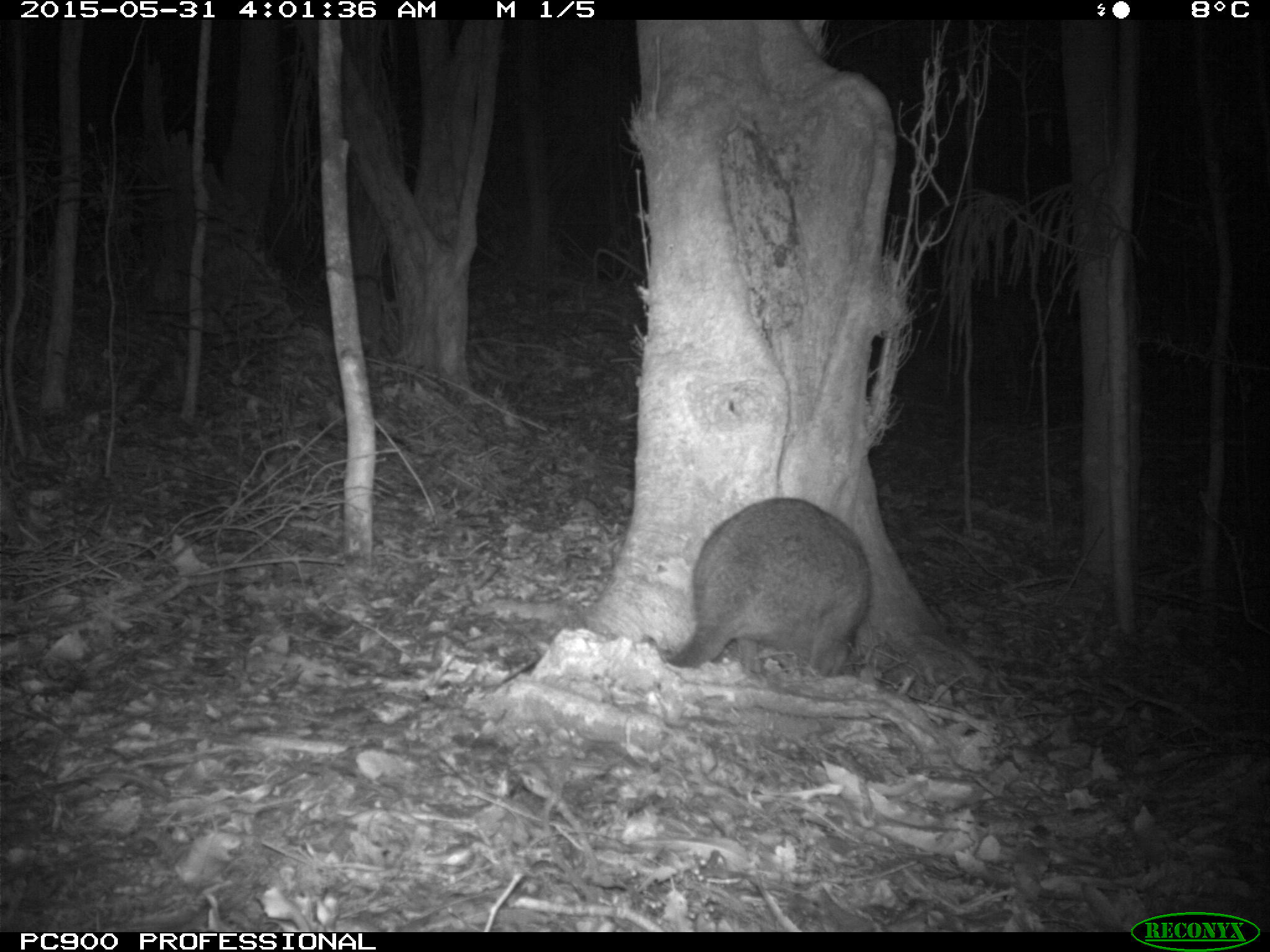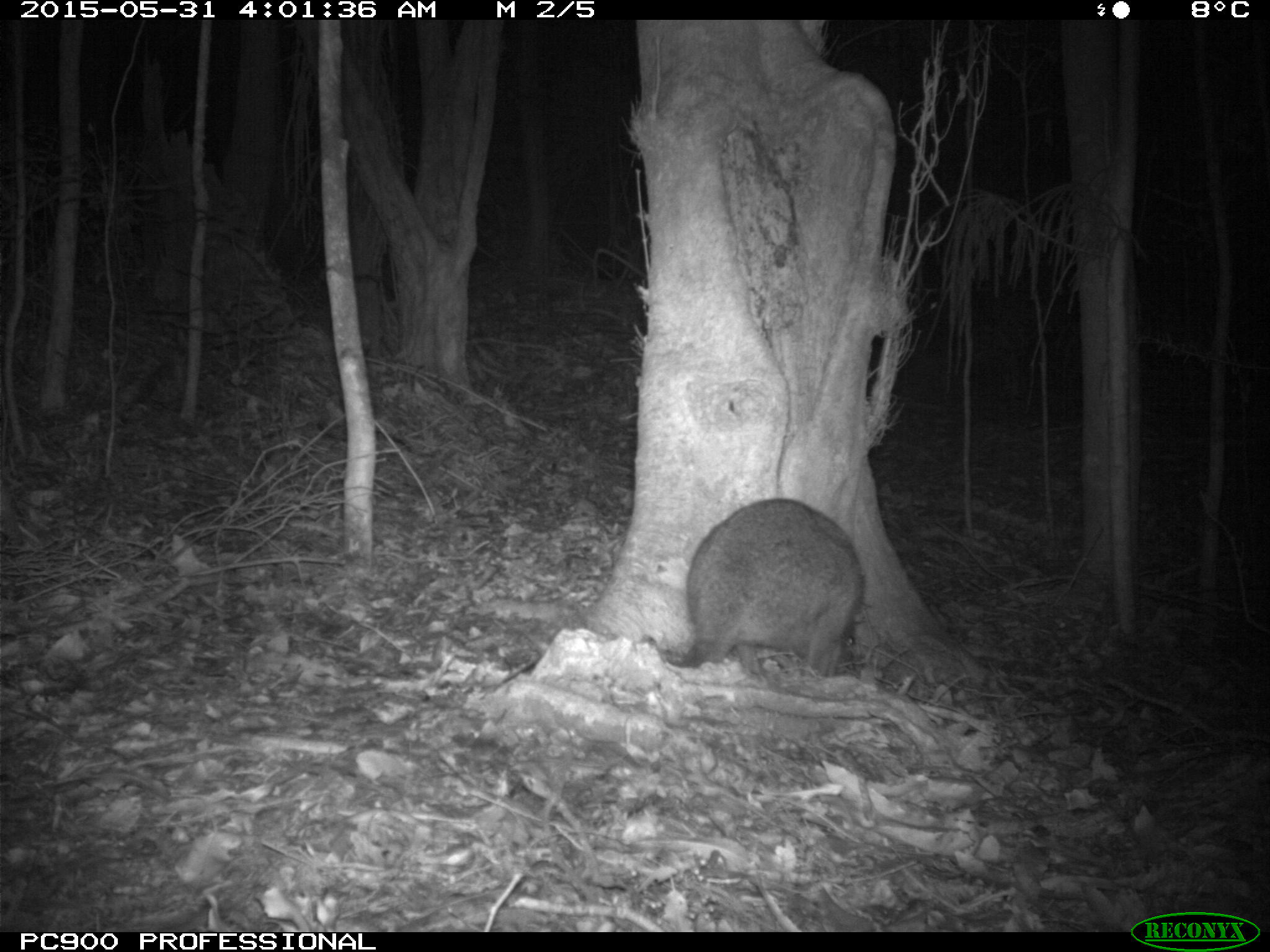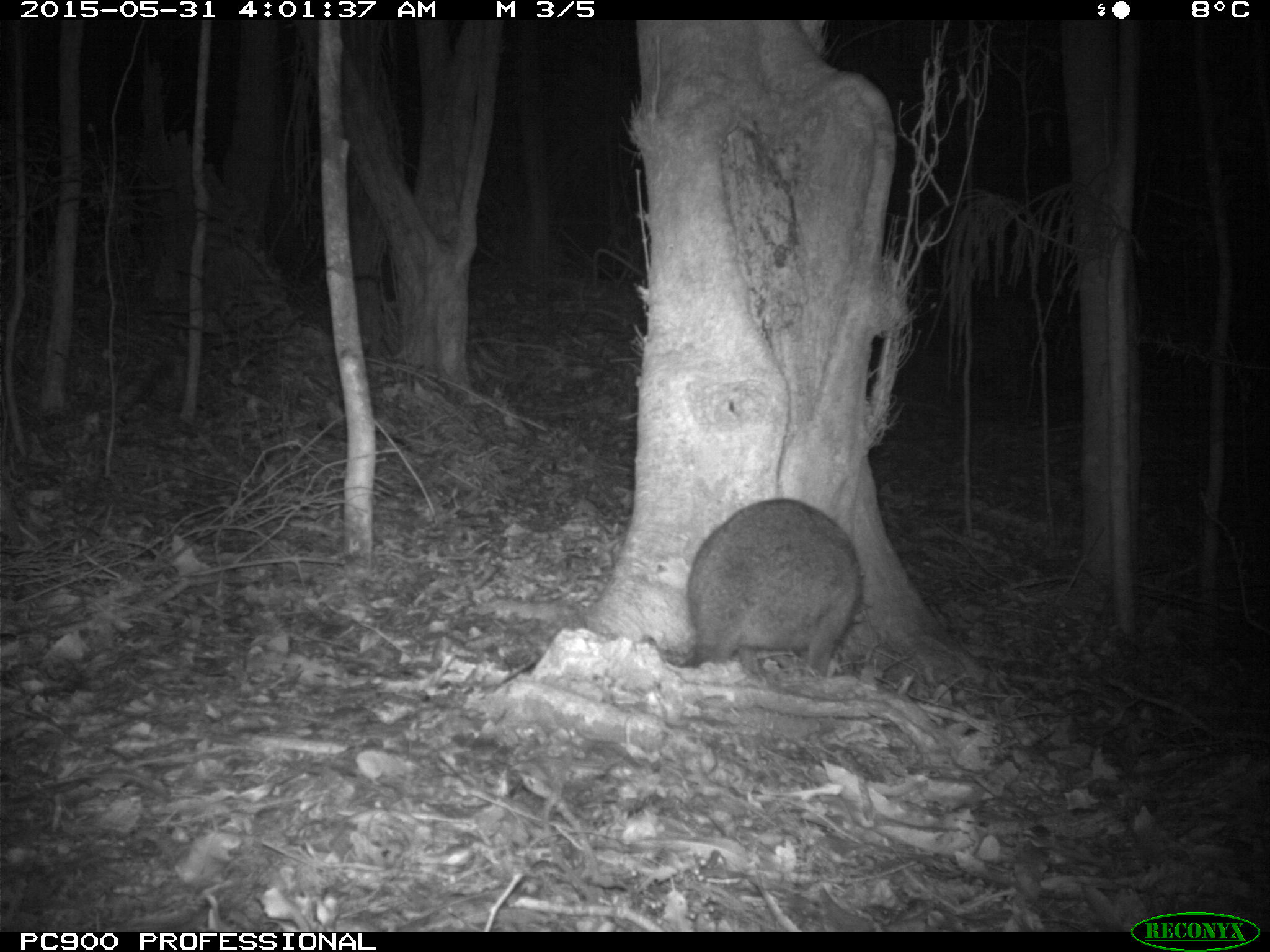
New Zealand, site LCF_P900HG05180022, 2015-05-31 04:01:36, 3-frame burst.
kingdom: Animalia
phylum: Chordata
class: Mammalia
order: Diprotodontia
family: Macropodidae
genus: Notamacropus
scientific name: Notamacropus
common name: wallaby